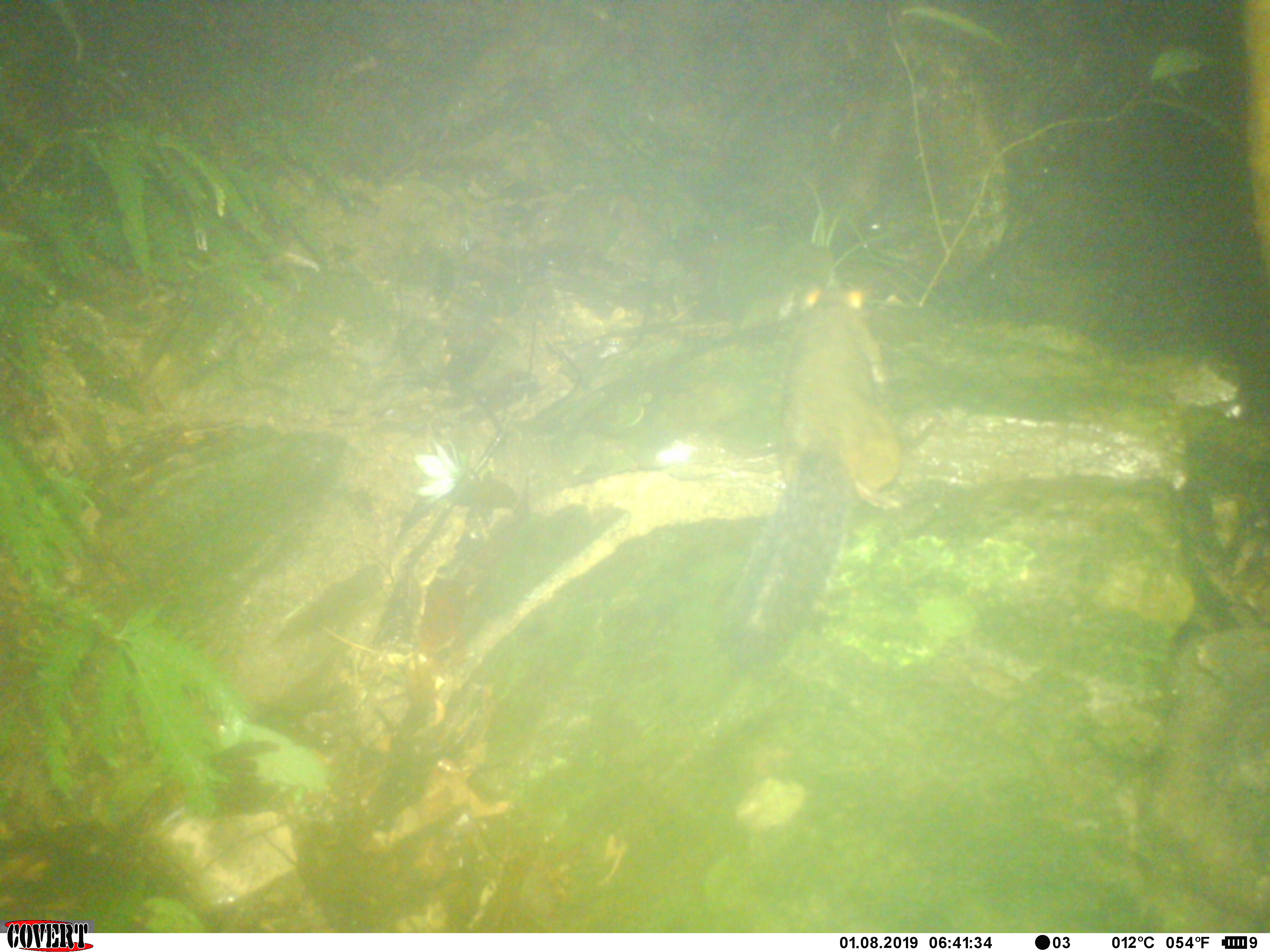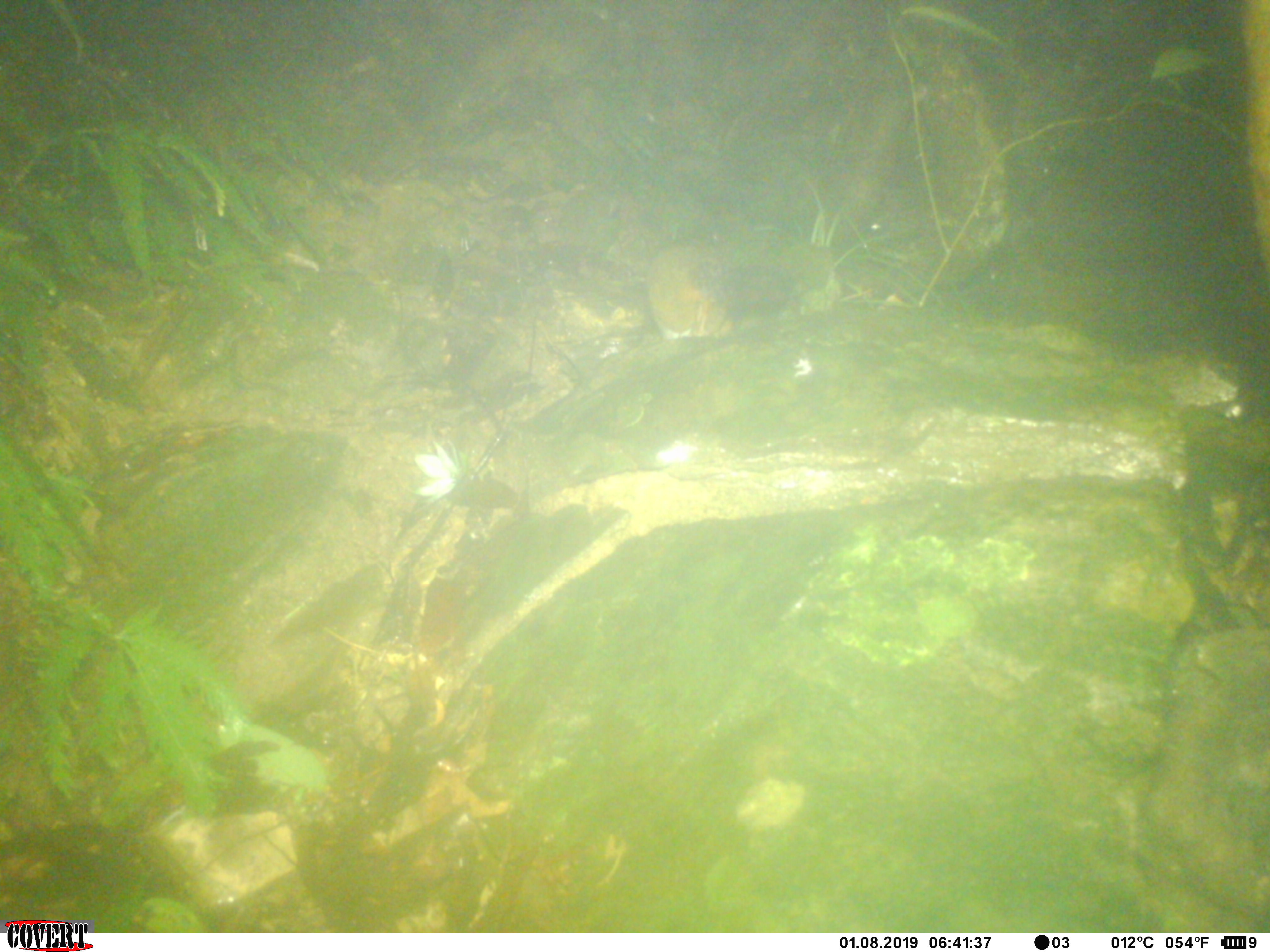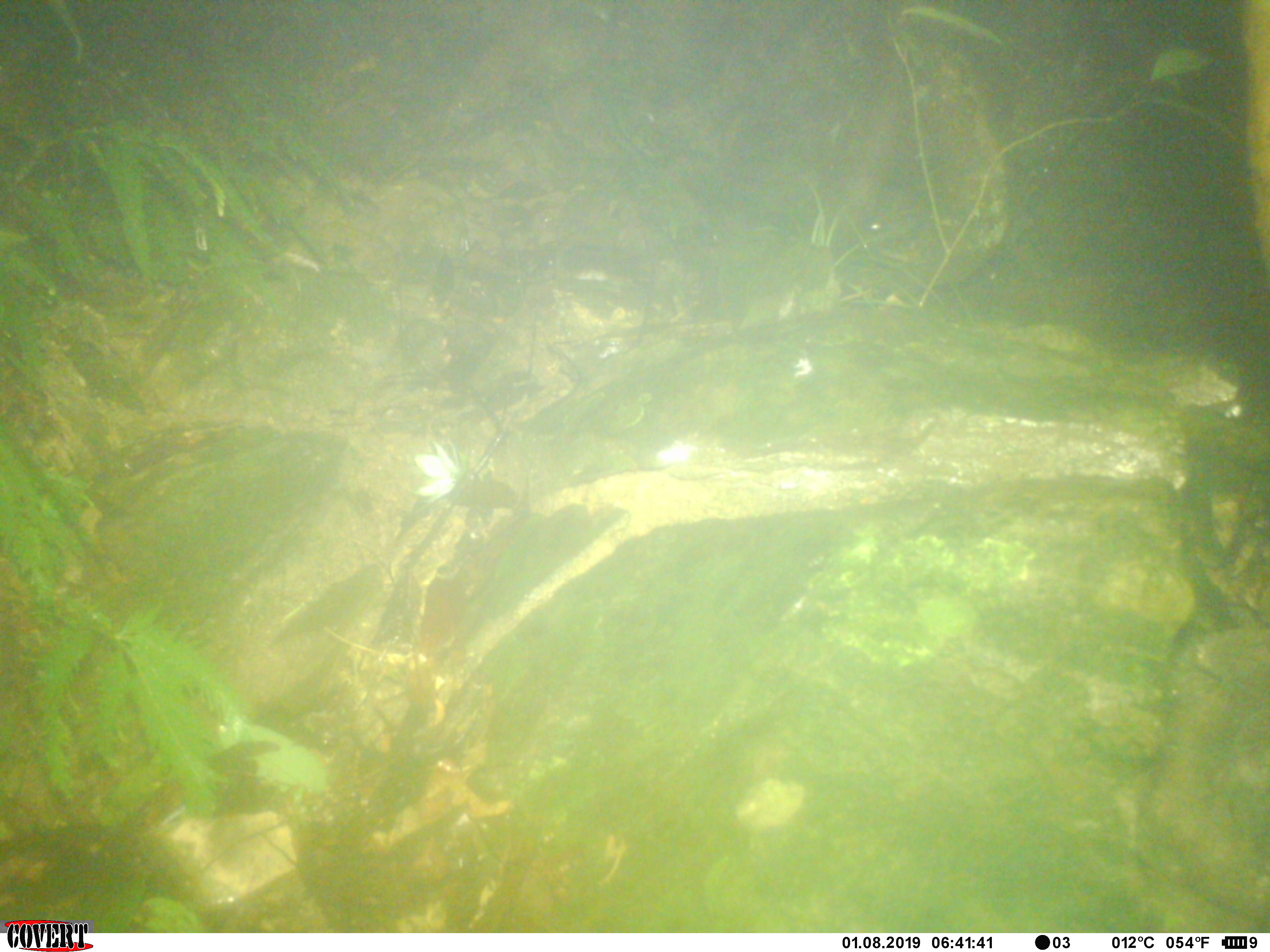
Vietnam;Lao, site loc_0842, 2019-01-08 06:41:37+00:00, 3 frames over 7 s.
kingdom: Animalia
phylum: Chordata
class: Mammalia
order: Rodentia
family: Sciuridae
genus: Dremomys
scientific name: Dremomys rufigenis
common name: red-cheeked squirrel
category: red cheeked squirrel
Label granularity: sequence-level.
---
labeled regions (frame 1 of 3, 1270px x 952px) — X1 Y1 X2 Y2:
red cheeked squirrel: 724 282 900 681